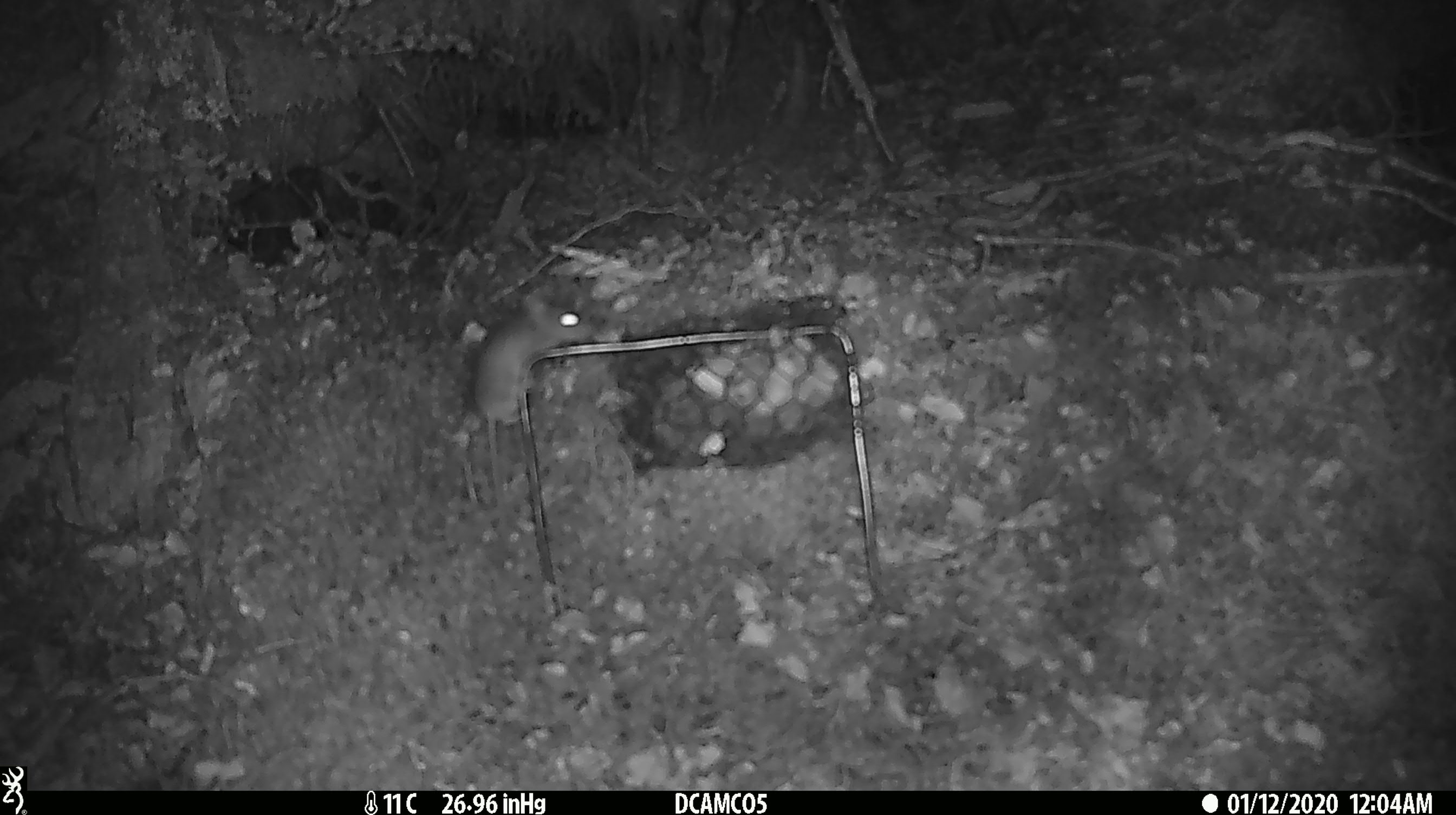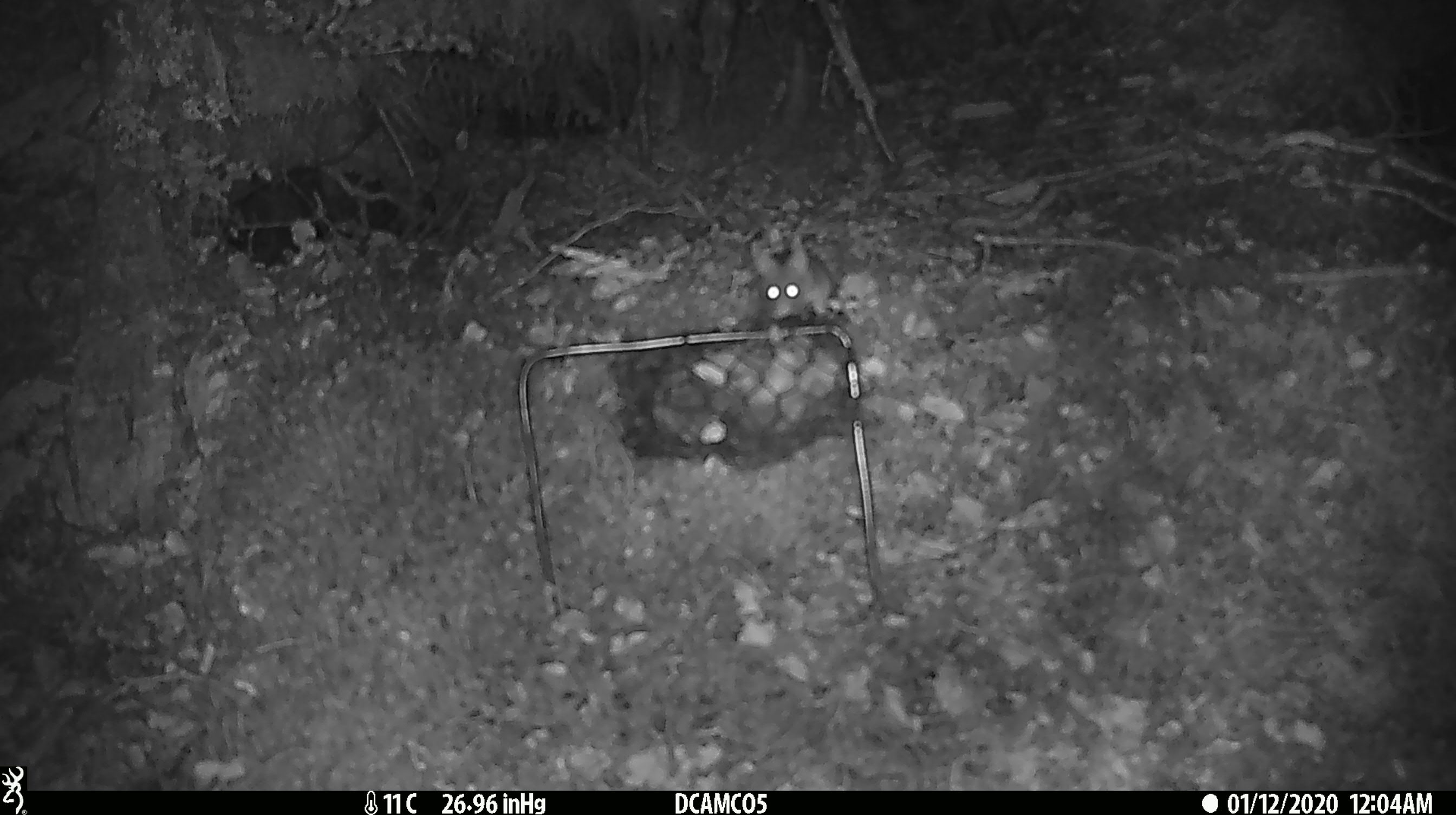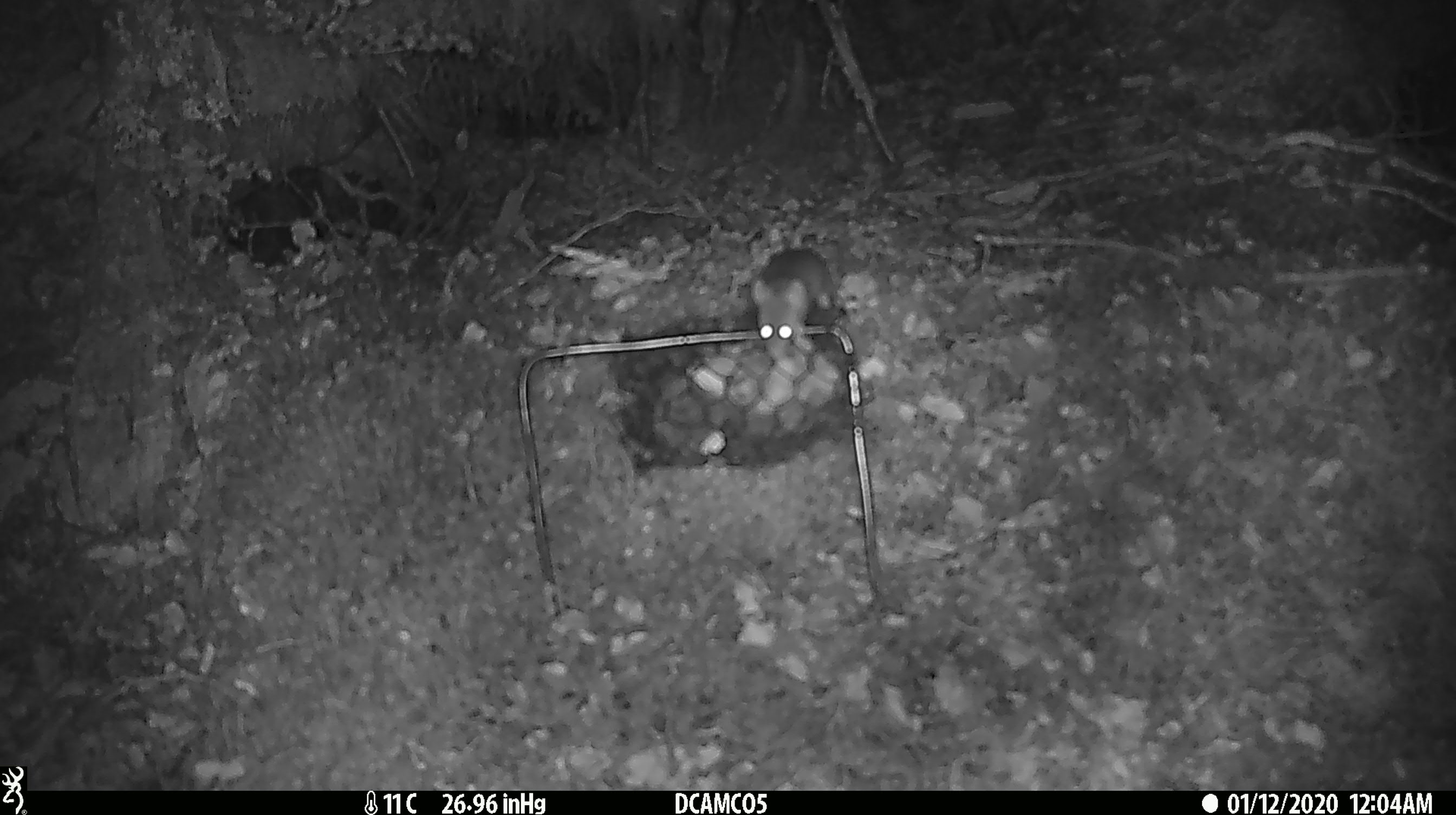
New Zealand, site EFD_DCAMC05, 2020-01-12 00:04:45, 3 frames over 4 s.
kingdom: Animalia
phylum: Chordata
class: Mammalia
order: Rodentia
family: Muridae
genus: Mus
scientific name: Mus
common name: mouse